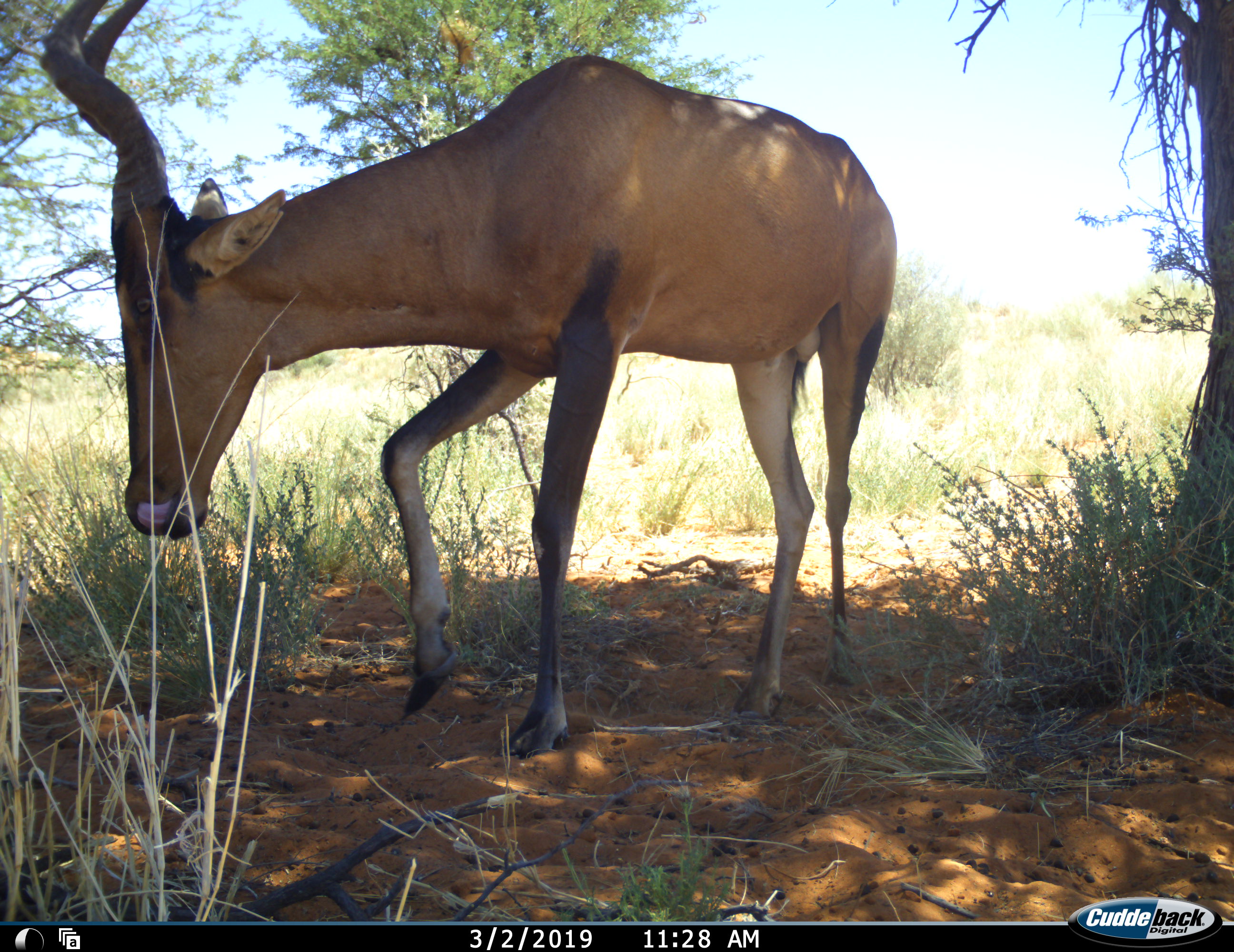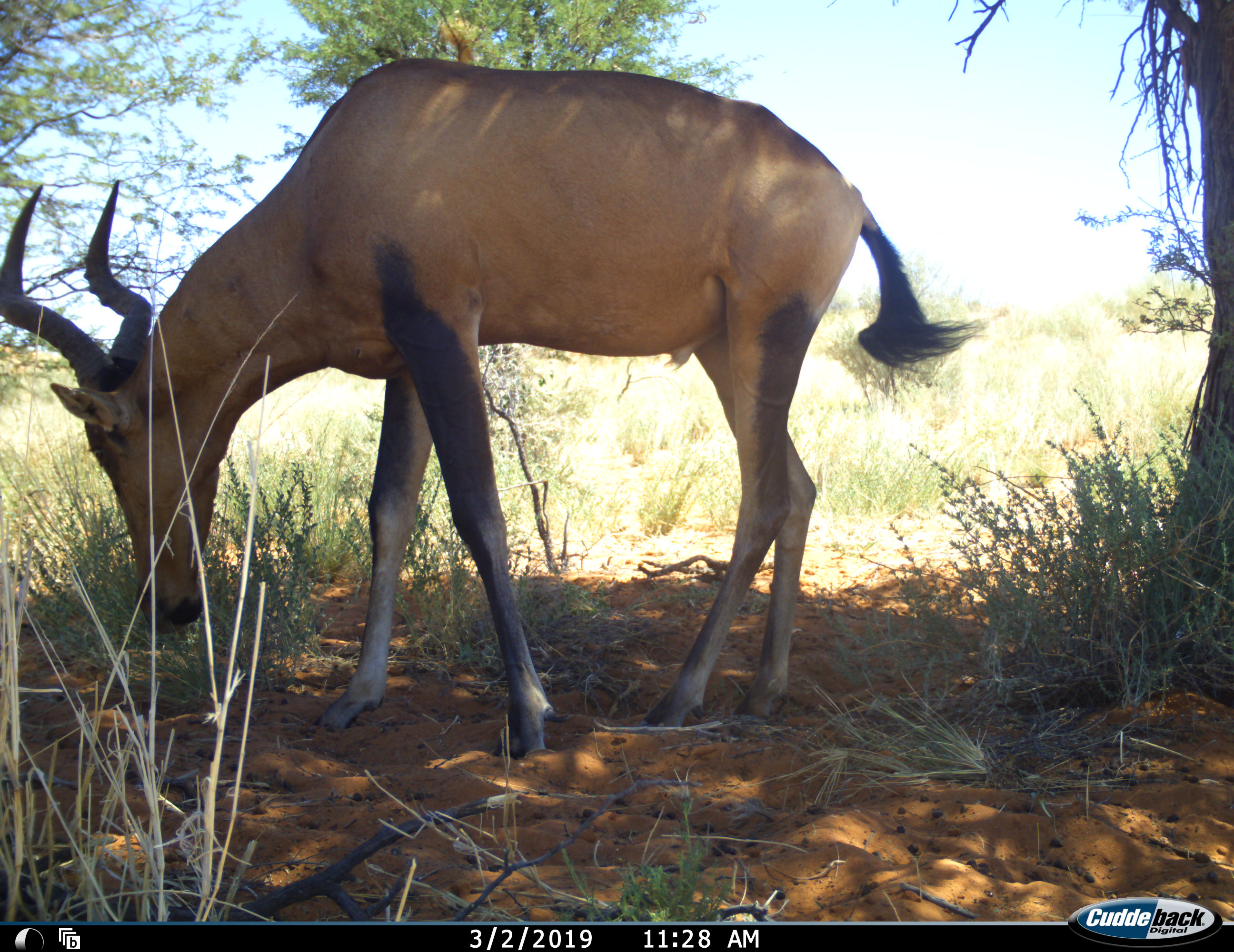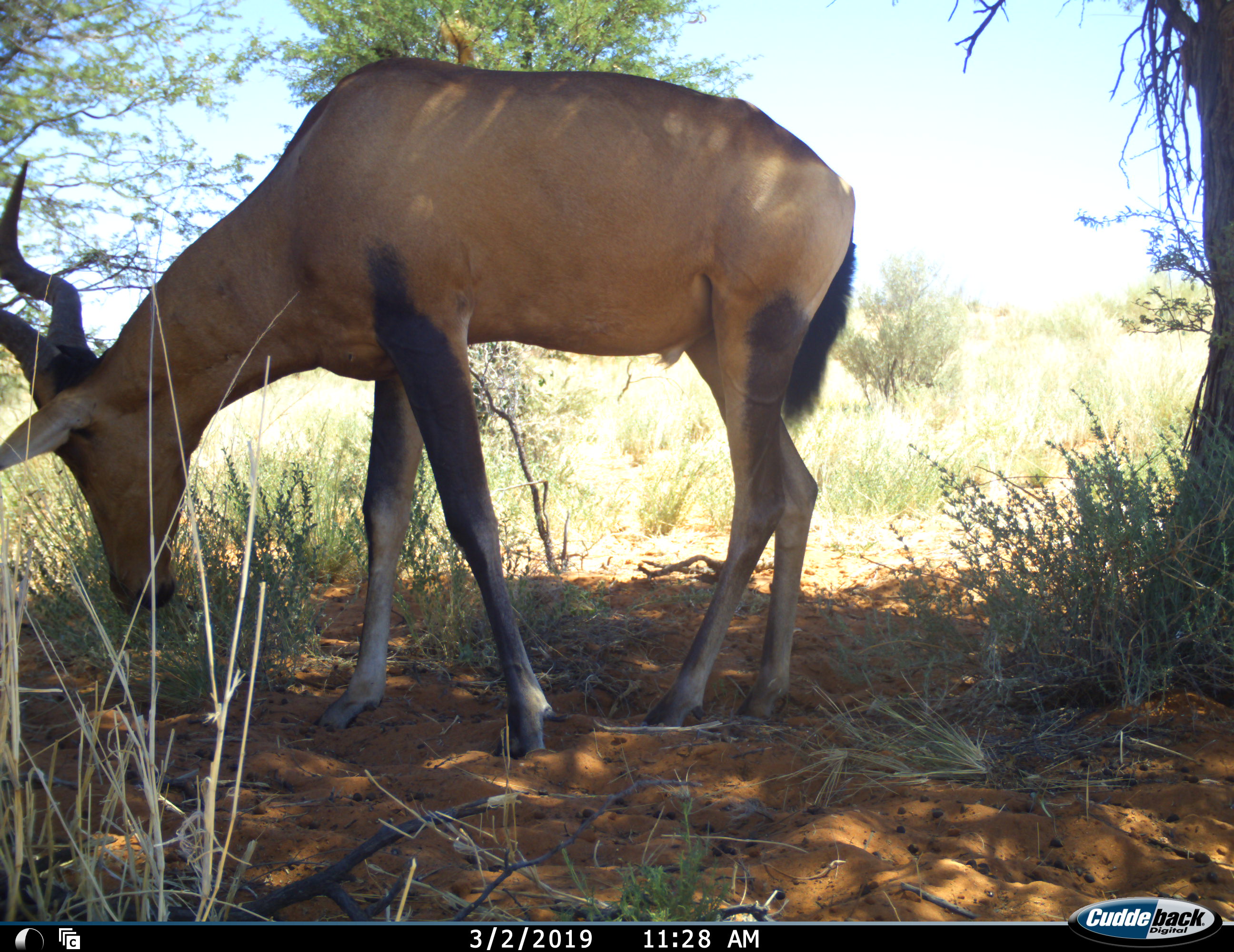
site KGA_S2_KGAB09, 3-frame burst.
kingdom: Animalia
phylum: Chordata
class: Mammalia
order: Artiodactyla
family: Bovidae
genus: Alcelaphus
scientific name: Alcelaphus buselaphus caama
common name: red hartebeest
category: hartebeestred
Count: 1.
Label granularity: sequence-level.